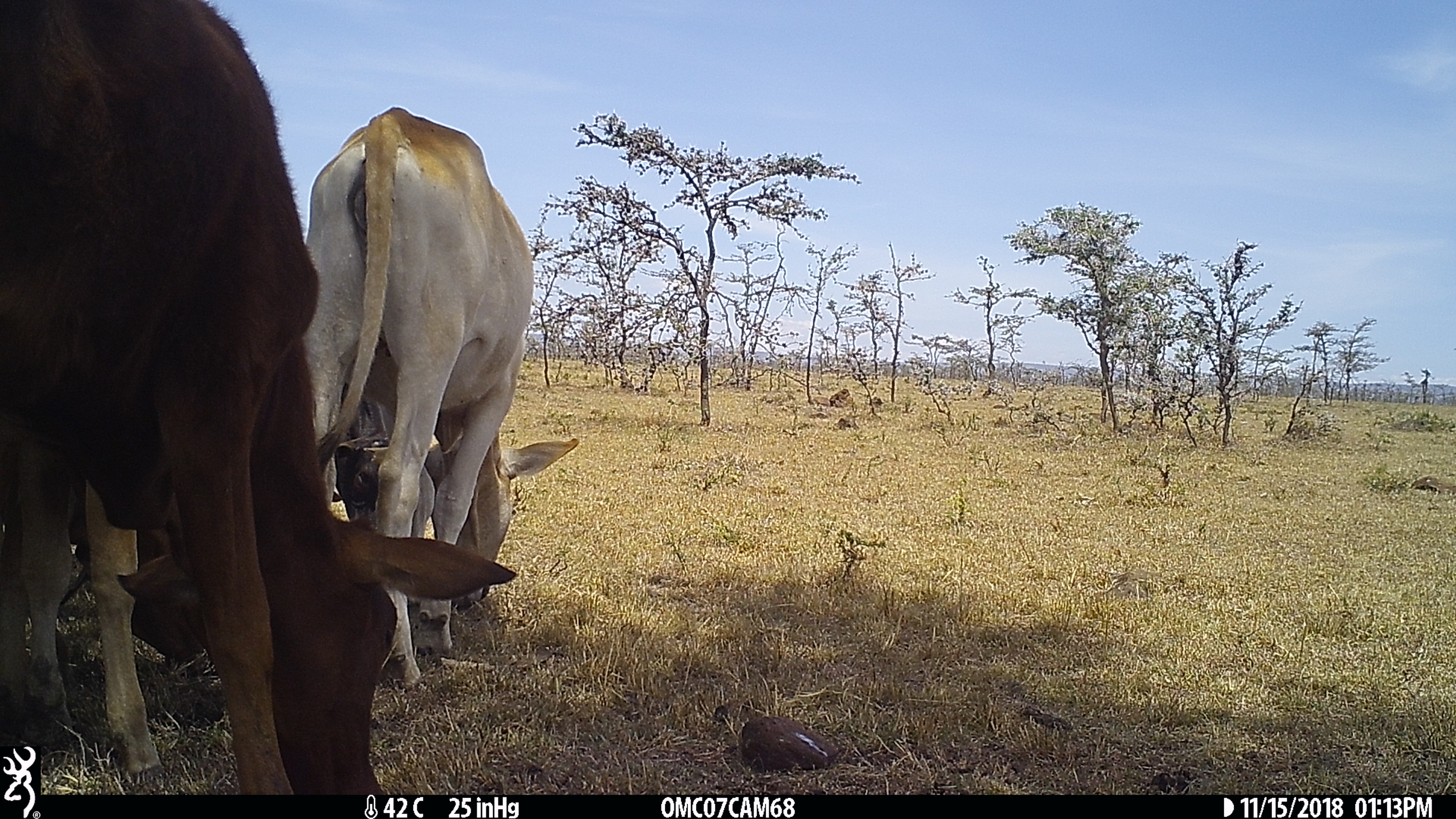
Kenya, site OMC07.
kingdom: Animalia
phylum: Chordata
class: Mammalia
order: Artiodactyla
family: Bovidae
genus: Bos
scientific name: Bos taurus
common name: cattle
Cattle (Bos taurus).